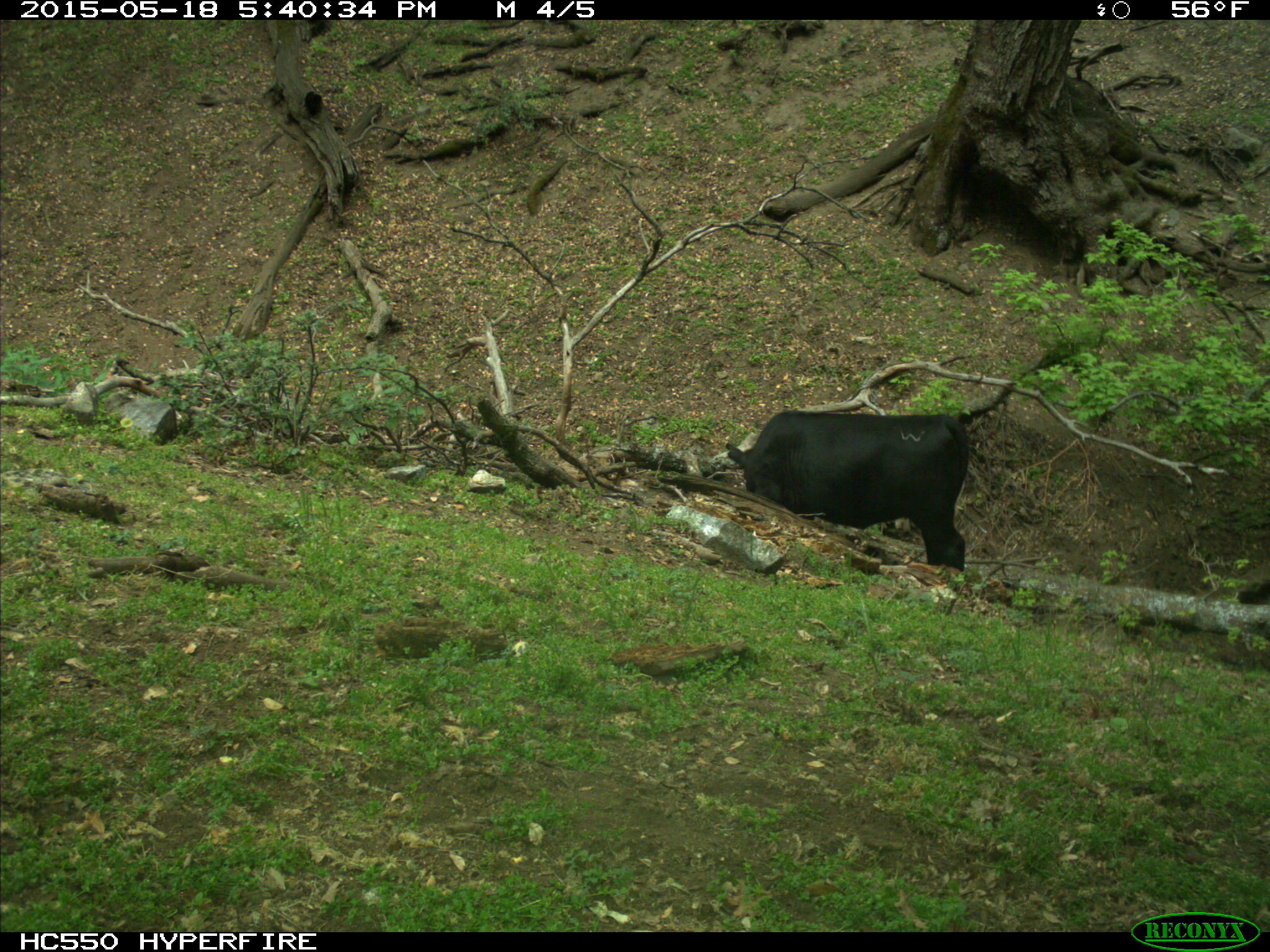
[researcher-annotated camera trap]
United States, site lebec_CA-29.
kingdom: Animalia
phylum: Chordata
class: Mammalia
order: Artiodactyla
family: Bovidae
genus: Bos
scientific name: Bos taurus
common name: domestic cow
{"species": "Bos taurus (domestic cow)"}